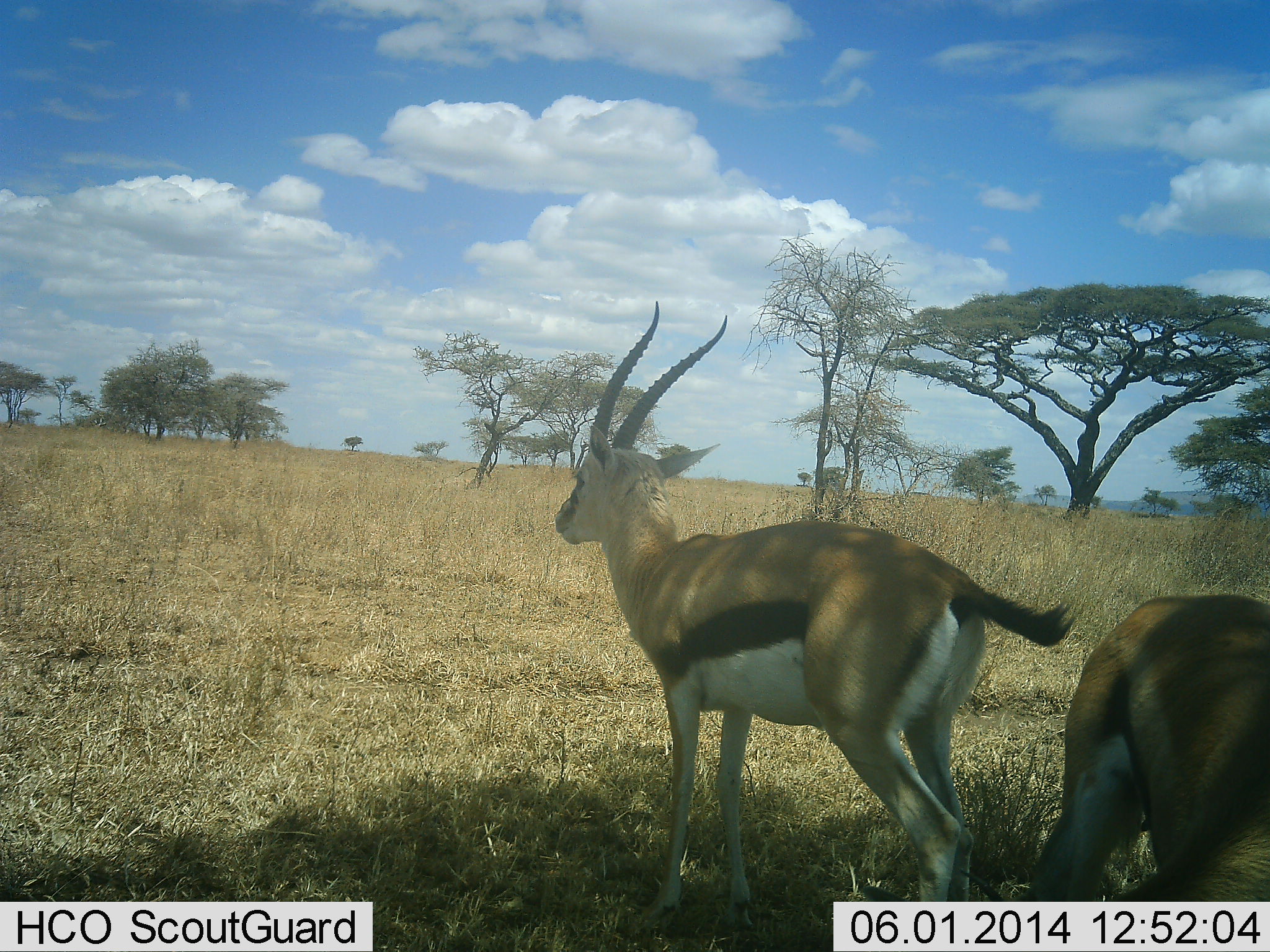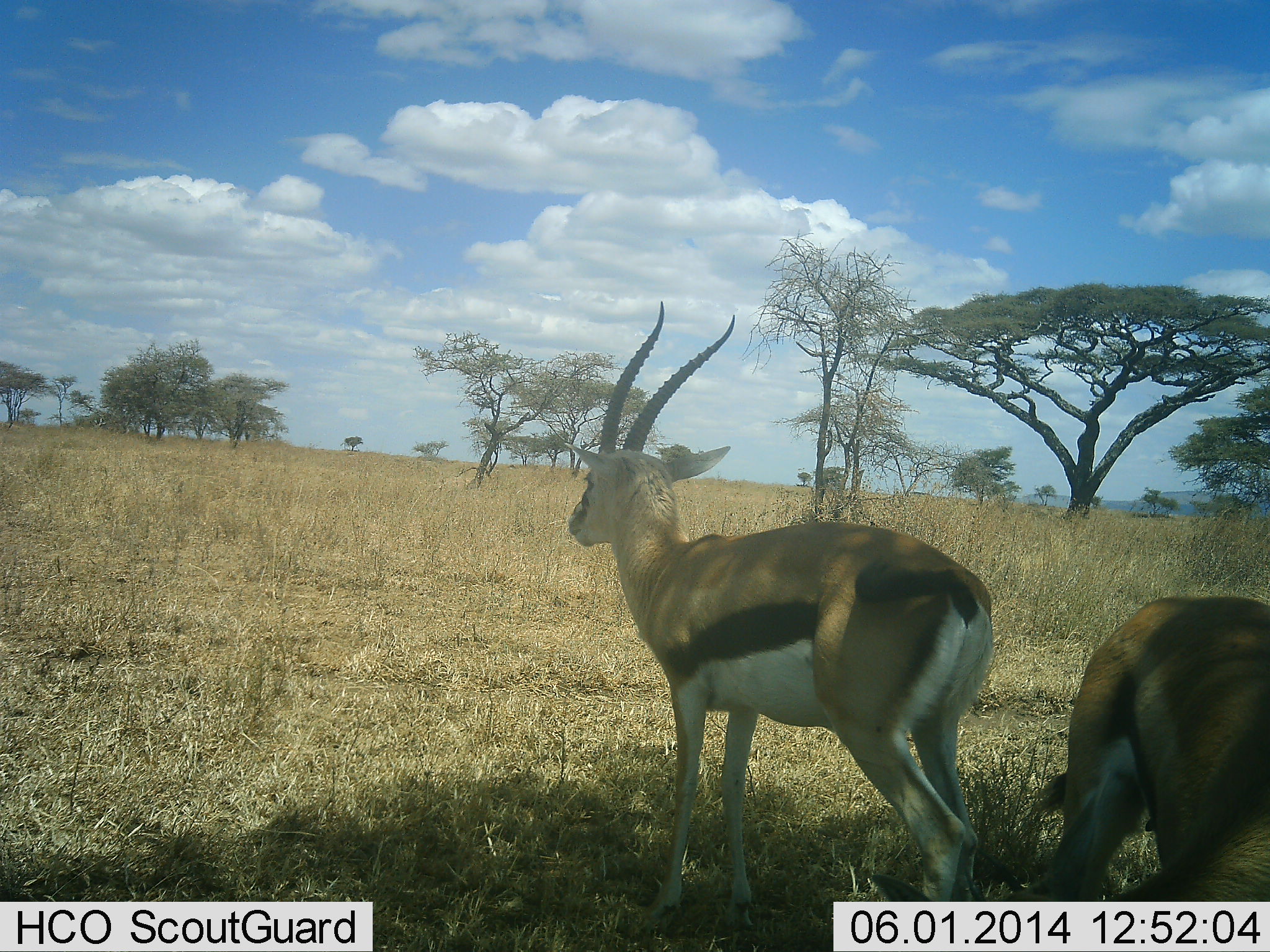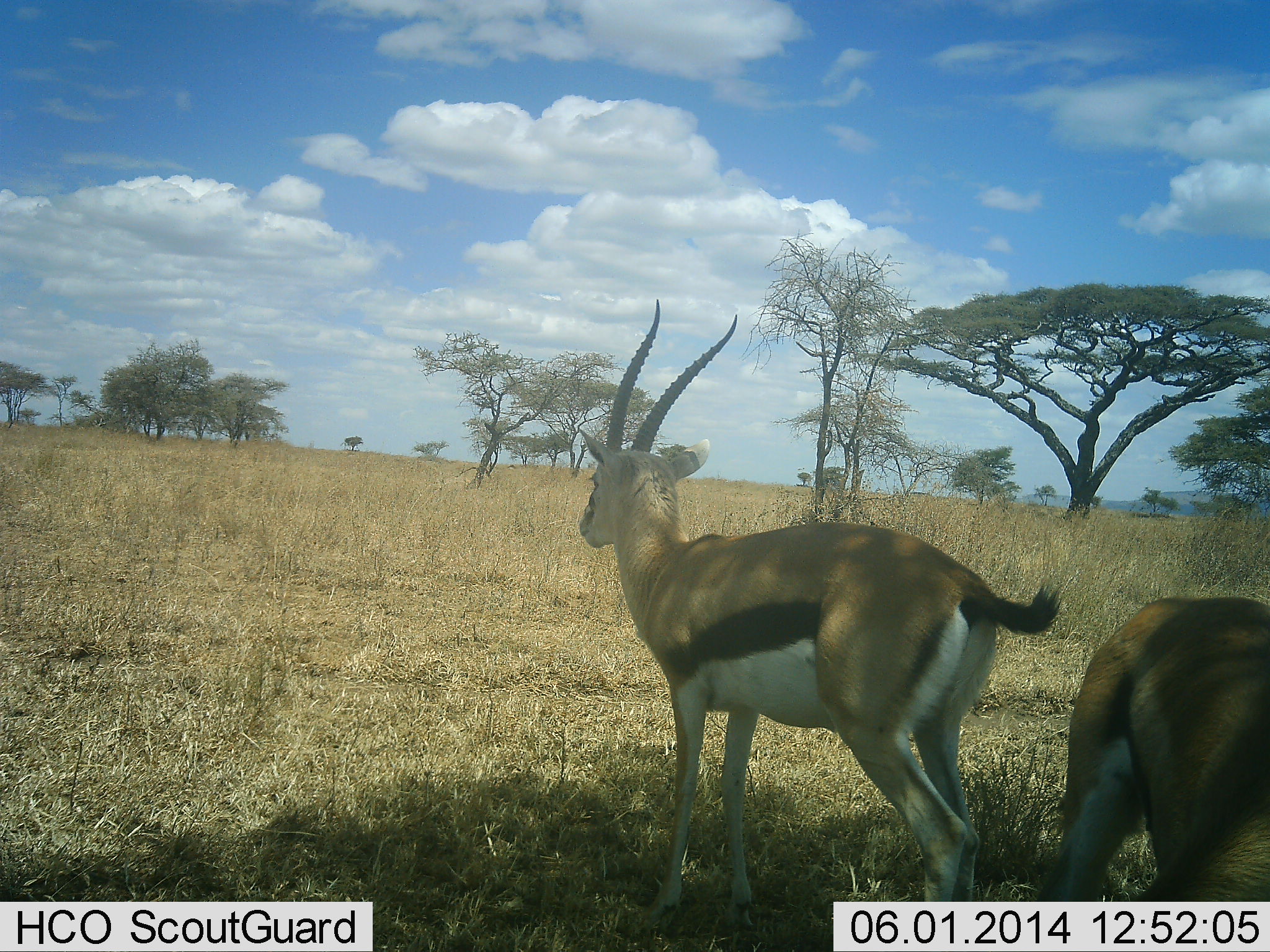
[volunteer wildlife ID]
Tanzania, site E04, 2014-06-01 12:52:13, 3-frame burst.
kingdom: Animalia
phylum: Chordata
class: Mammalia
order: Artiodactyla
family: Bovidae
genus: Eudorcas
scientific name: Eudorcas thomsonii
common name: thomson's gazelle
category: gazellethomsons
Gazellethomsons (thomson's gazelle) (Eudorcas thomsonii), count 2. Behavior (volunteer vote fractions): standing 100%, resting 0%, moving 0%, interacting 0%. Young present (vote fraction): 0%. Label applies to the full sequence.